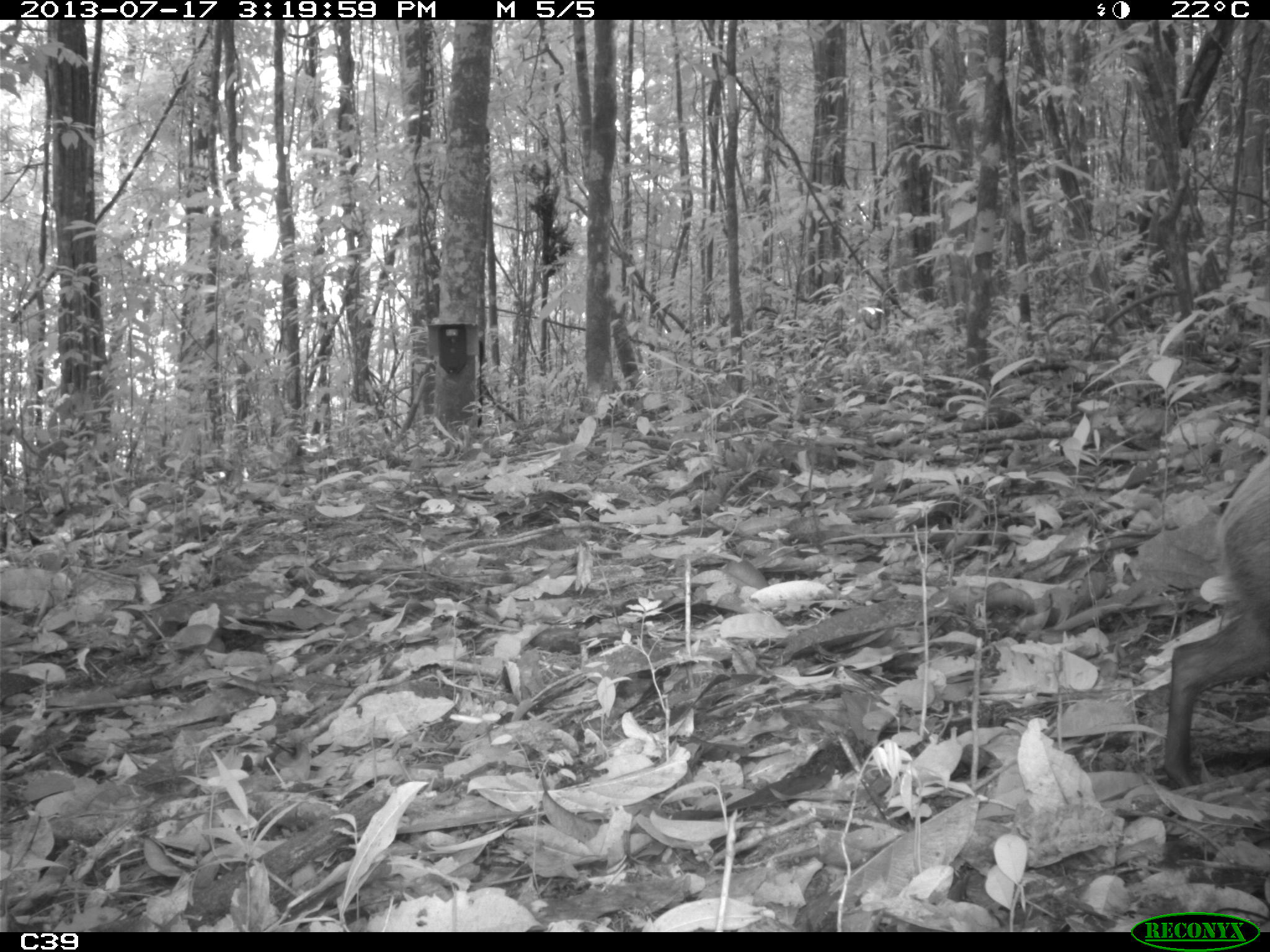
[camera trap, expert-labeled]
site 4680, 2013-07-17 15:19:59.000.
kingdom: Animalia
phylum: Chordata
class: Mammalia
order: Rodentia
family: Dasyproctidae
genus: Dasyprocta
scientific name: Dasyprocta leporina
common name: red-rumped agouti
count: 1